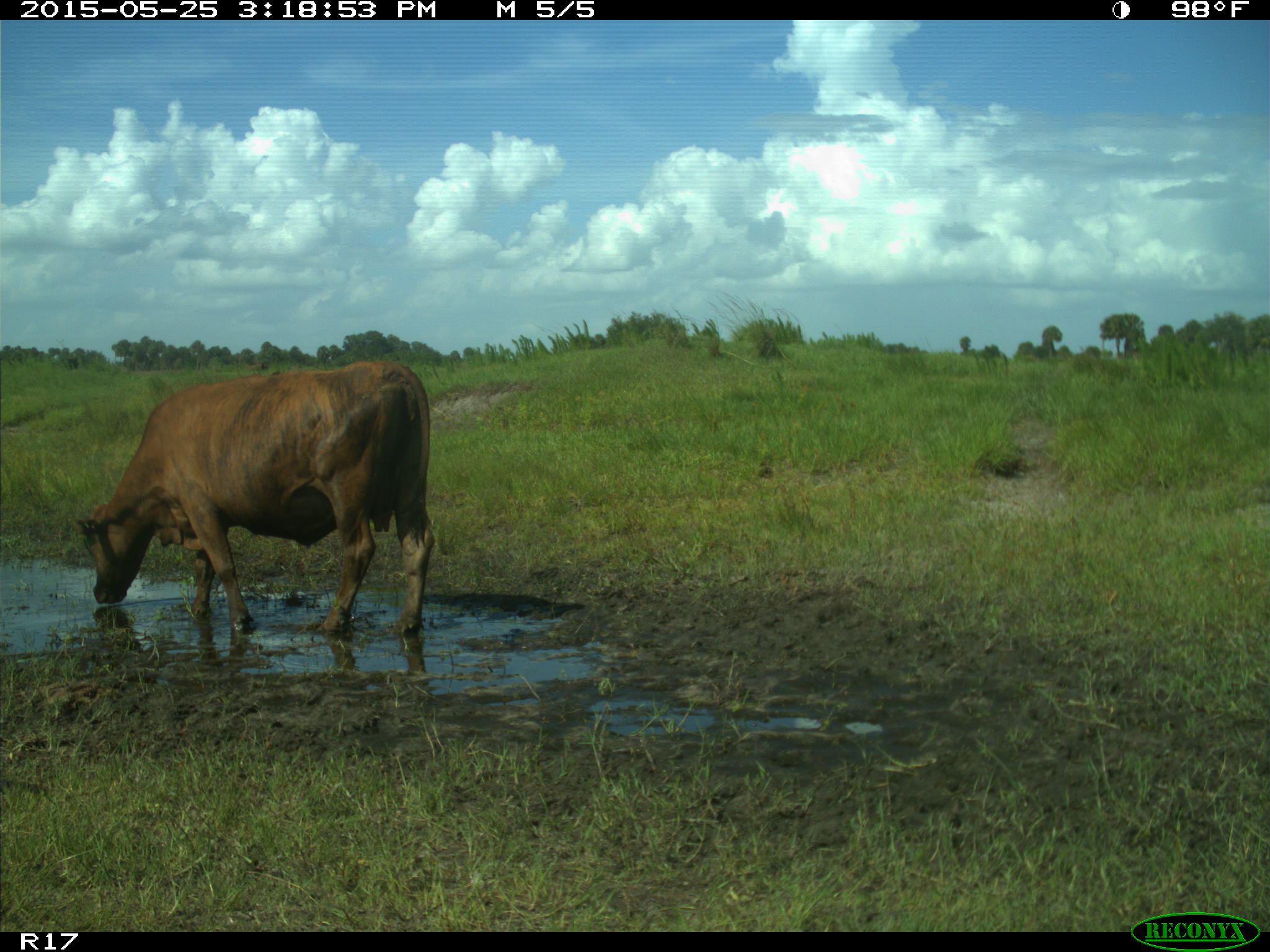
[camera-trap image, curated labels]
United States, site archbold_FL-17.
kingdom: Animalia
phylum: Chordata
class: Mammalia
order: Artiodactyla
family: Bovidae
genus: Bos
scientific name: Bos taurus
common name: domestic cow